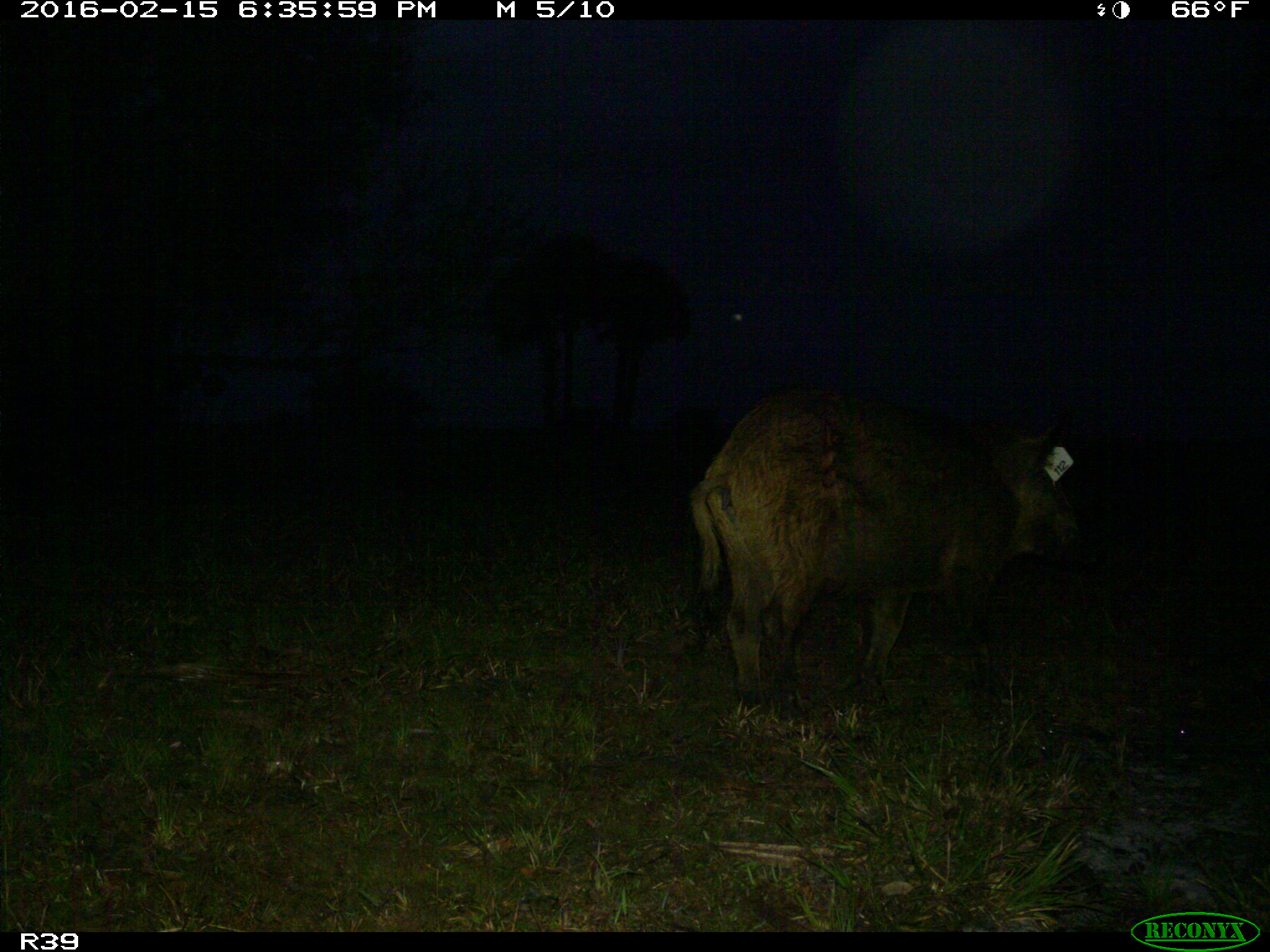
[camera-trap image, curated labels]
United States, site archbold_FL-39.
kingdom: Animalia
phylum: Chordata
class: Mammalia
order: Artiodactyla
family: Suidae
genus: Sus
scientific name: Sus scrofa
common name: wild boar